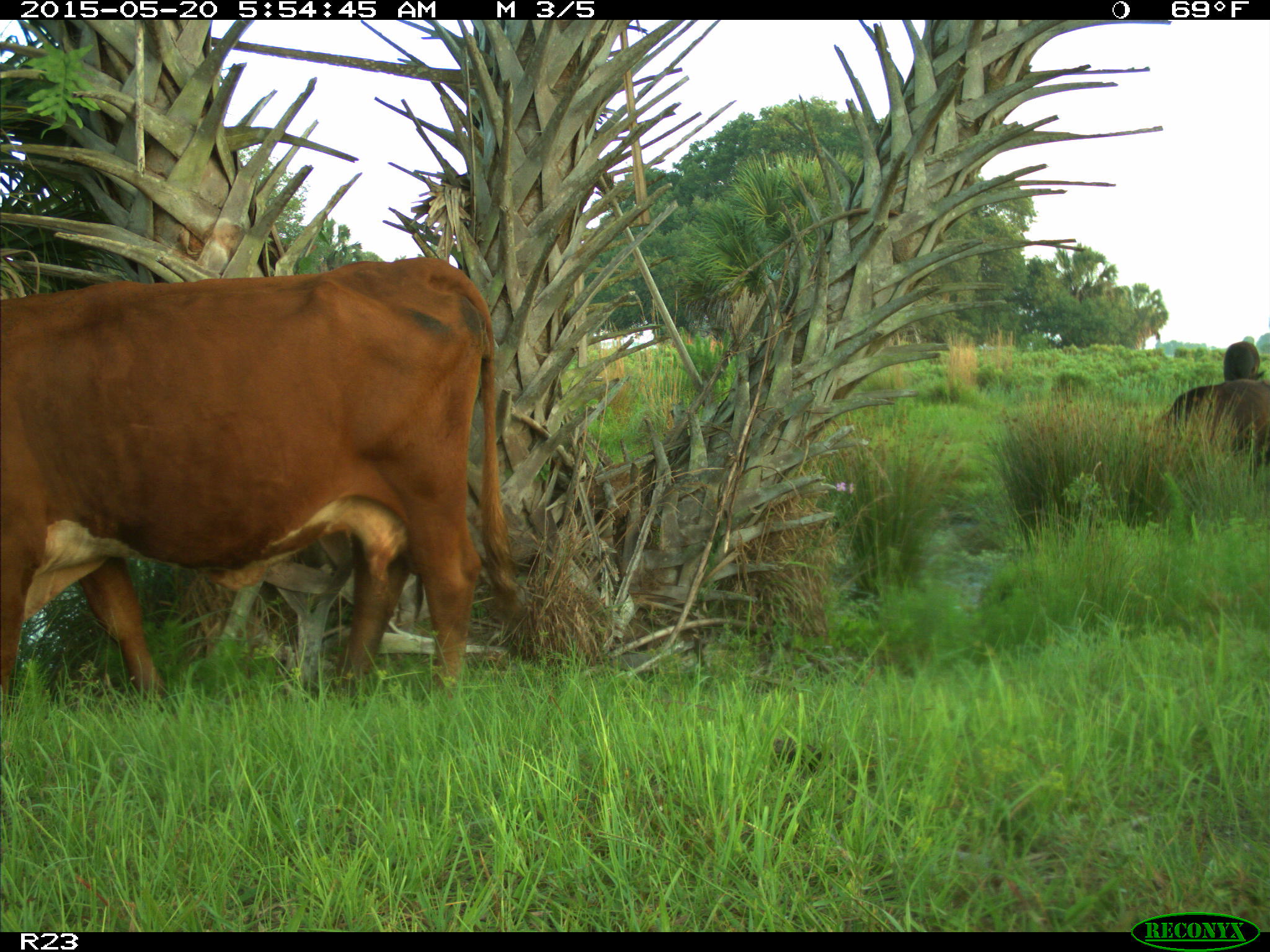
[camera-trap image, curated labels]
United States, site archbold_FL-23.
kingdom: Animalia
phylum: Chordata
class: Mammalia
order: Artiodactyla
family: Bovidae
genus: Bos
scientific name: Bos taurus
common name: domestic cow